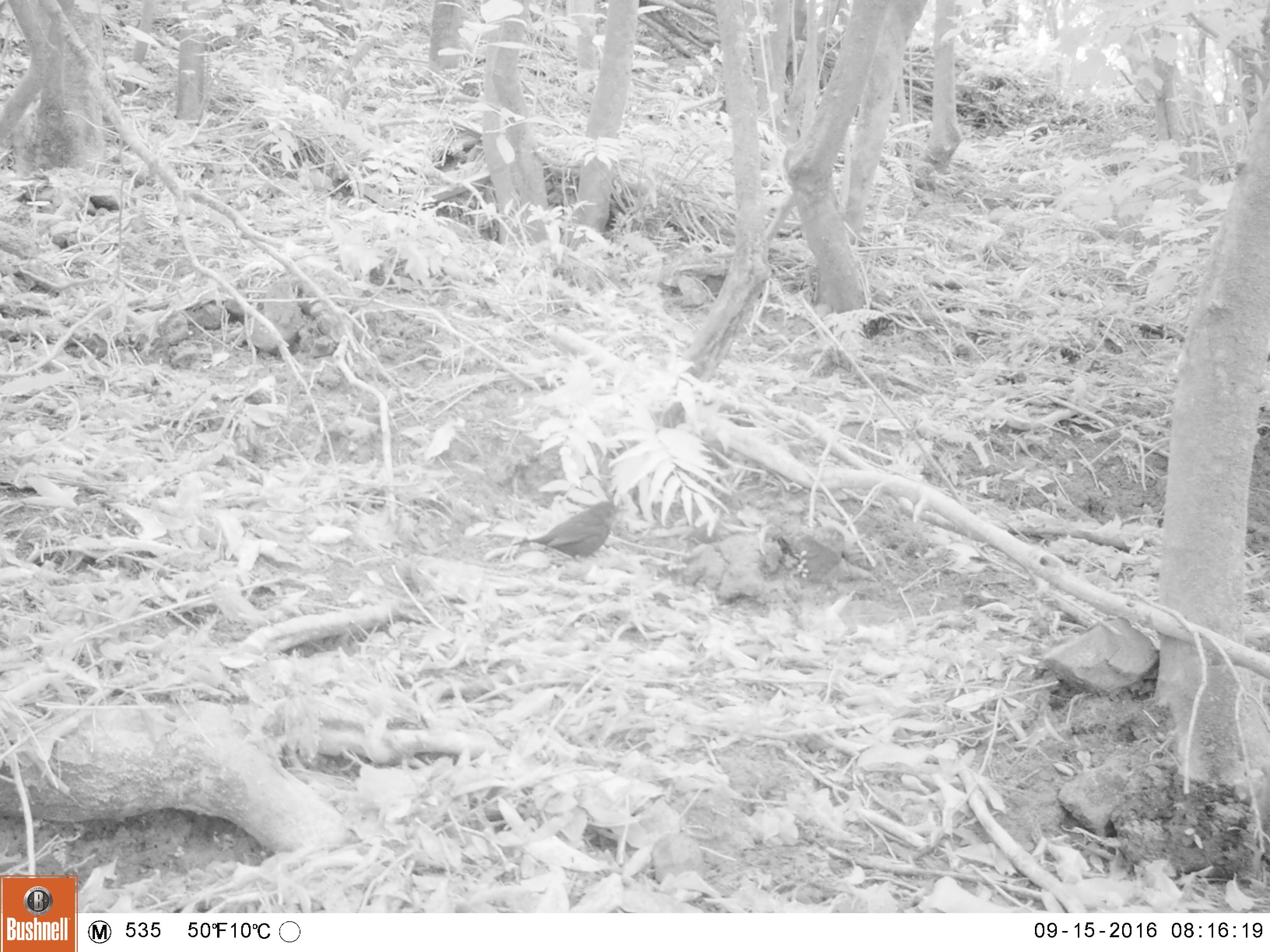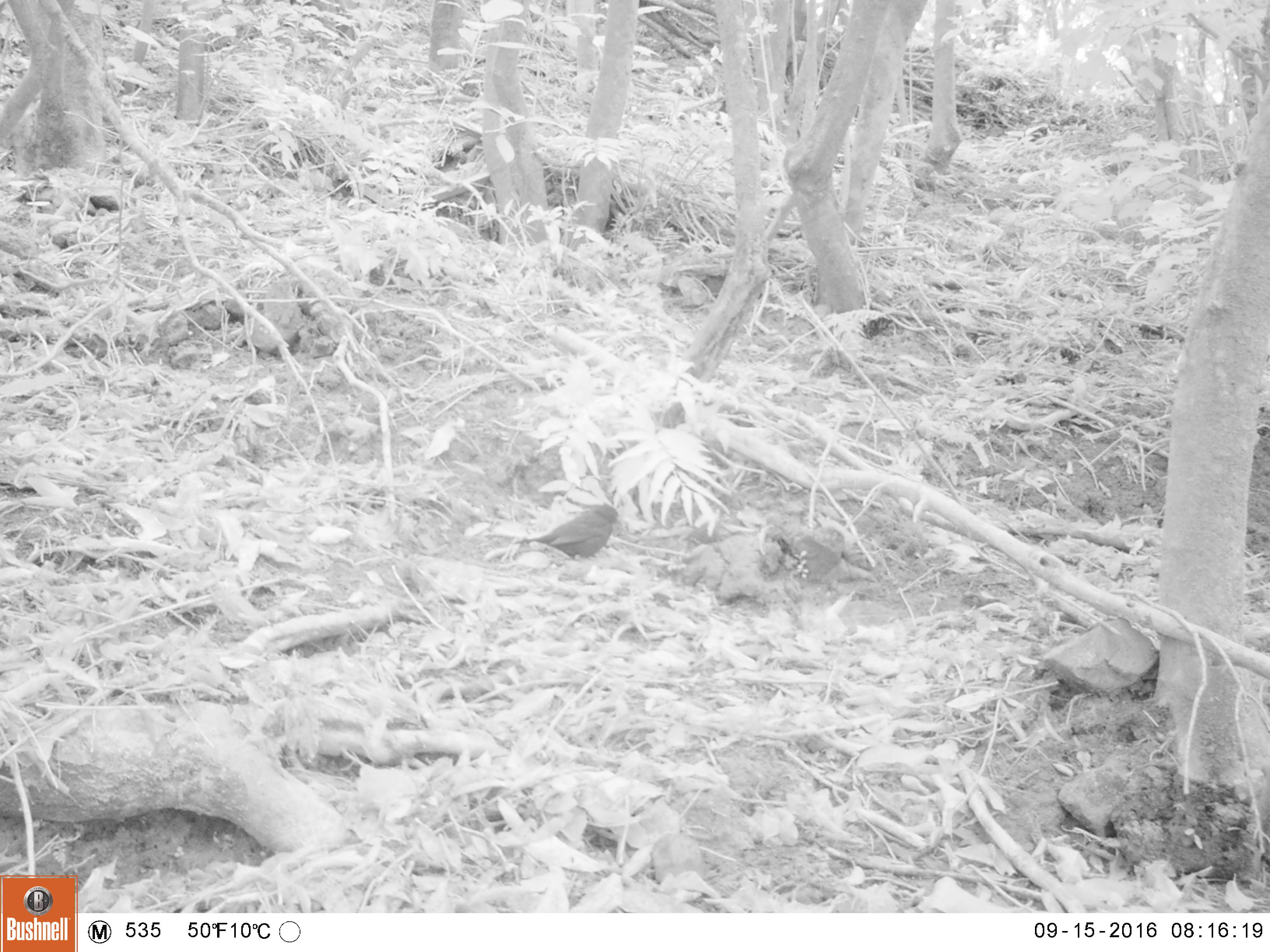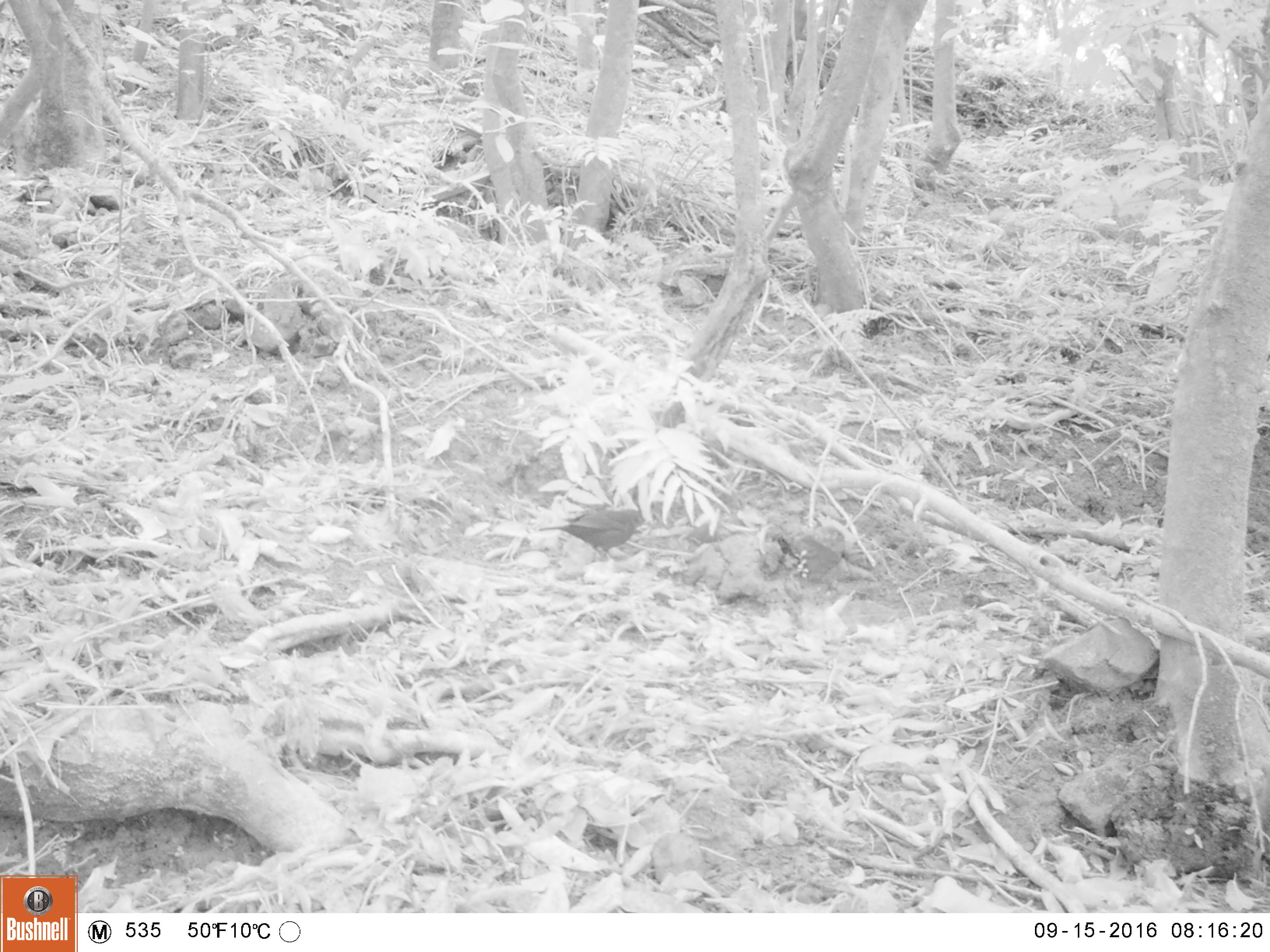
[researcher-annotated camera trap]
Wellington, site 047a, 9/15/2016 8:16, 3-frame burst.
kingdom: Animalia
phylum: Chordata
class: Aves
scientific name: Aves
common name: bird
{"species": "bird (Aves)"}